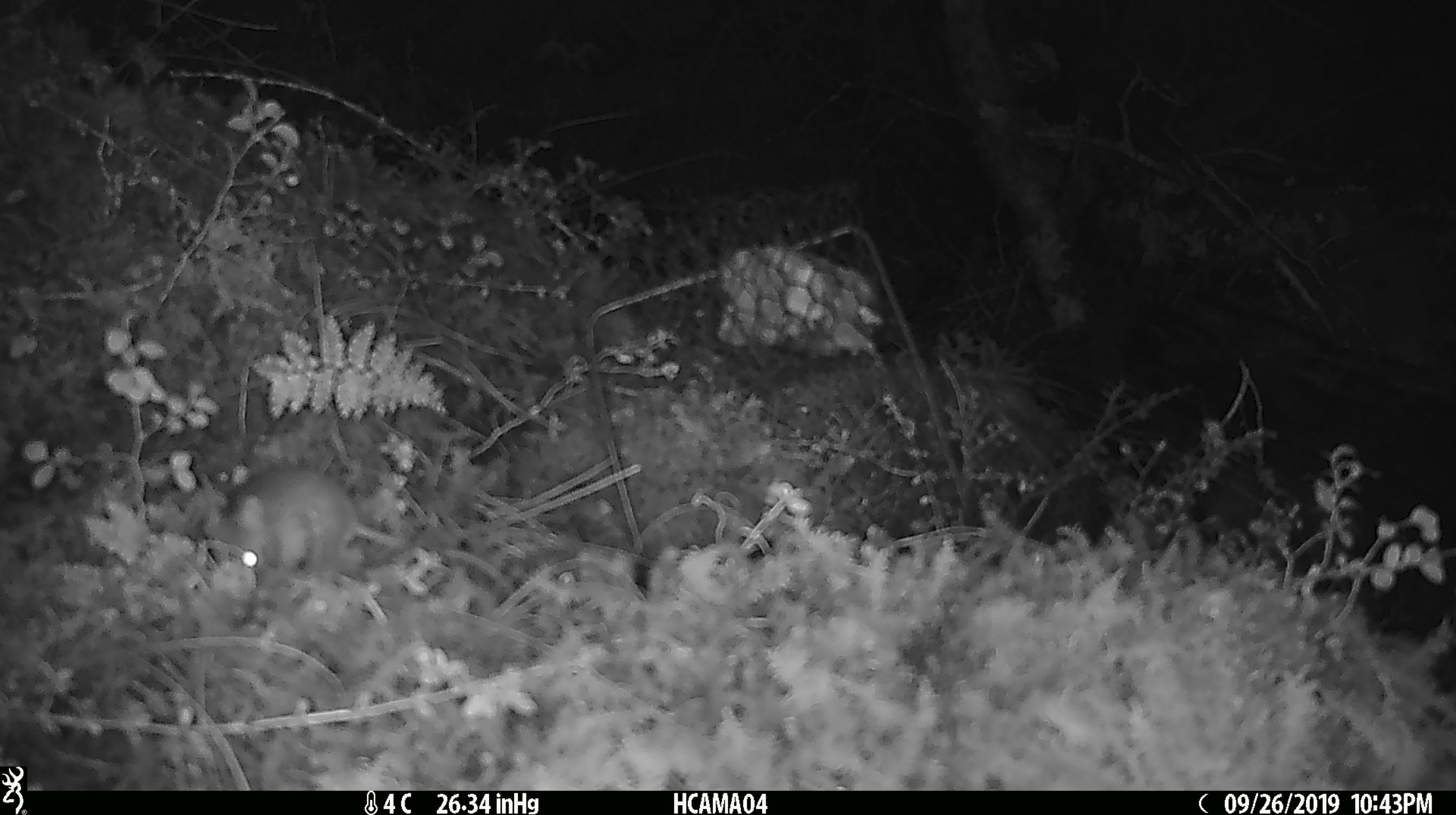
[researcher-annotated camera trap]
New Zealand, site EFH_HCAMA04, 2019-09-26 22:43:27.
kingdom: Animalia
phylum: Chordata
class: Mammalia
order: Rodentia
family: Muridae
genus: Mus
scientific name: Mus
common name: mouse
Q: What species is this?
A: Mouse (Mus).